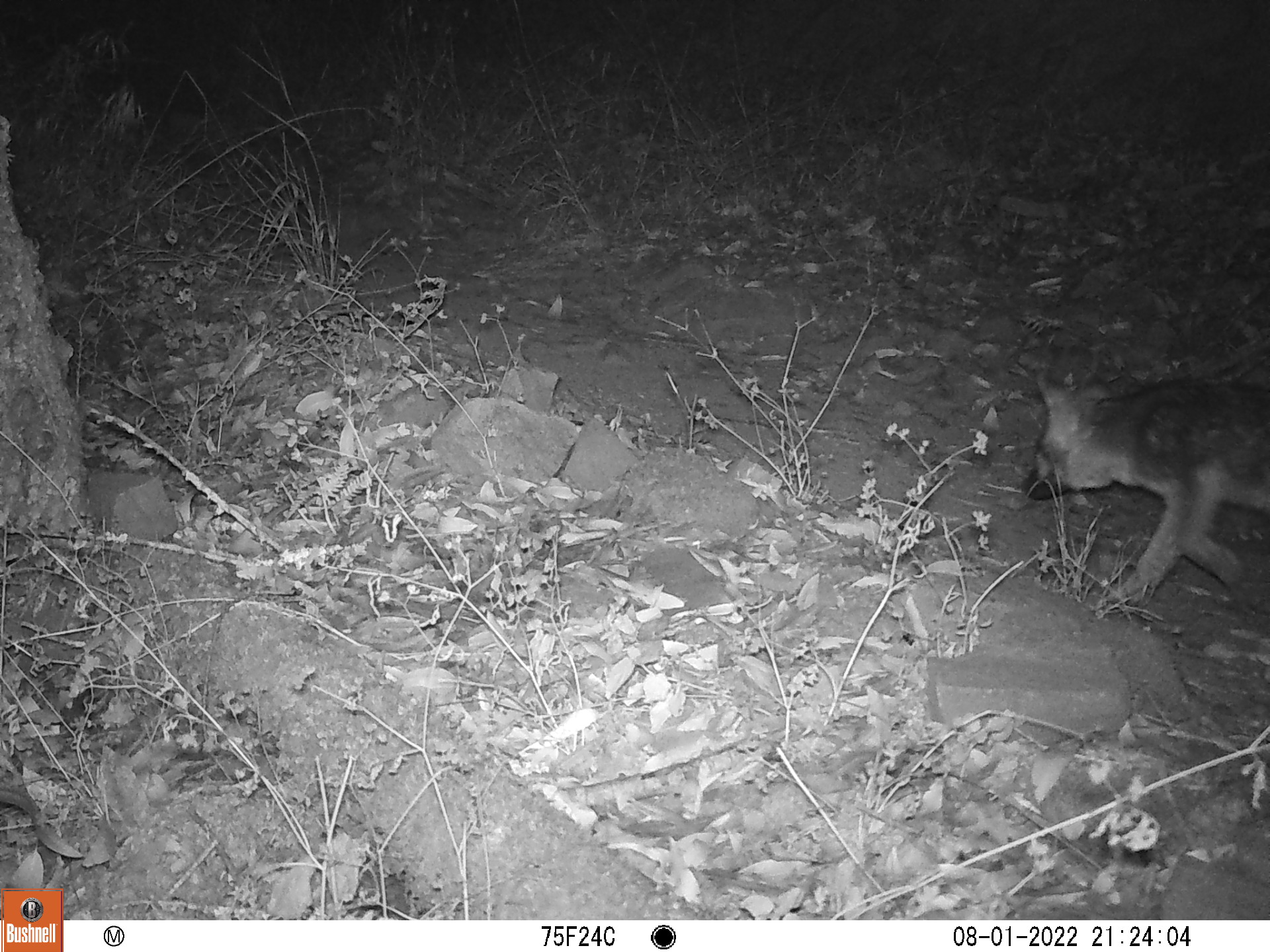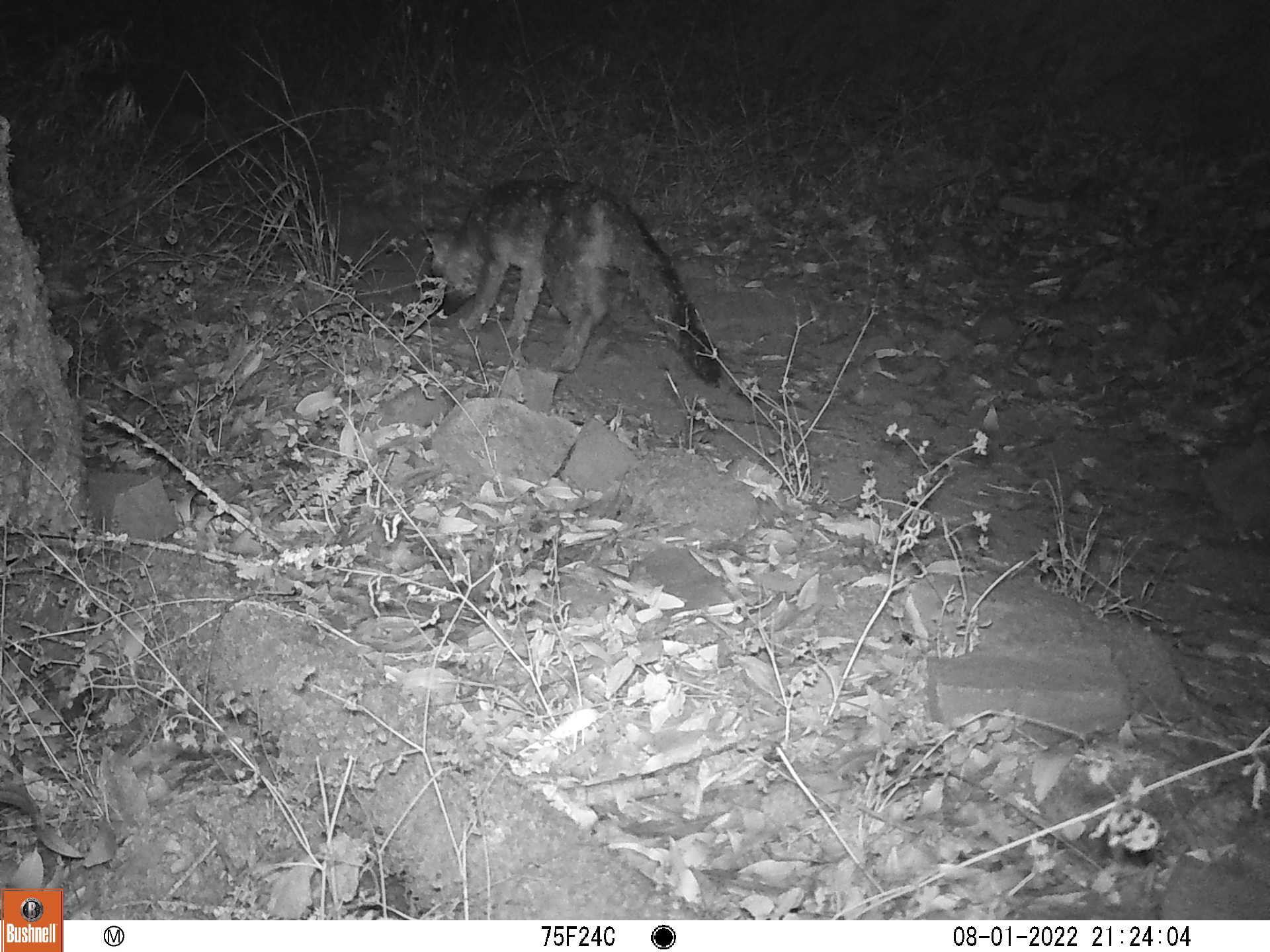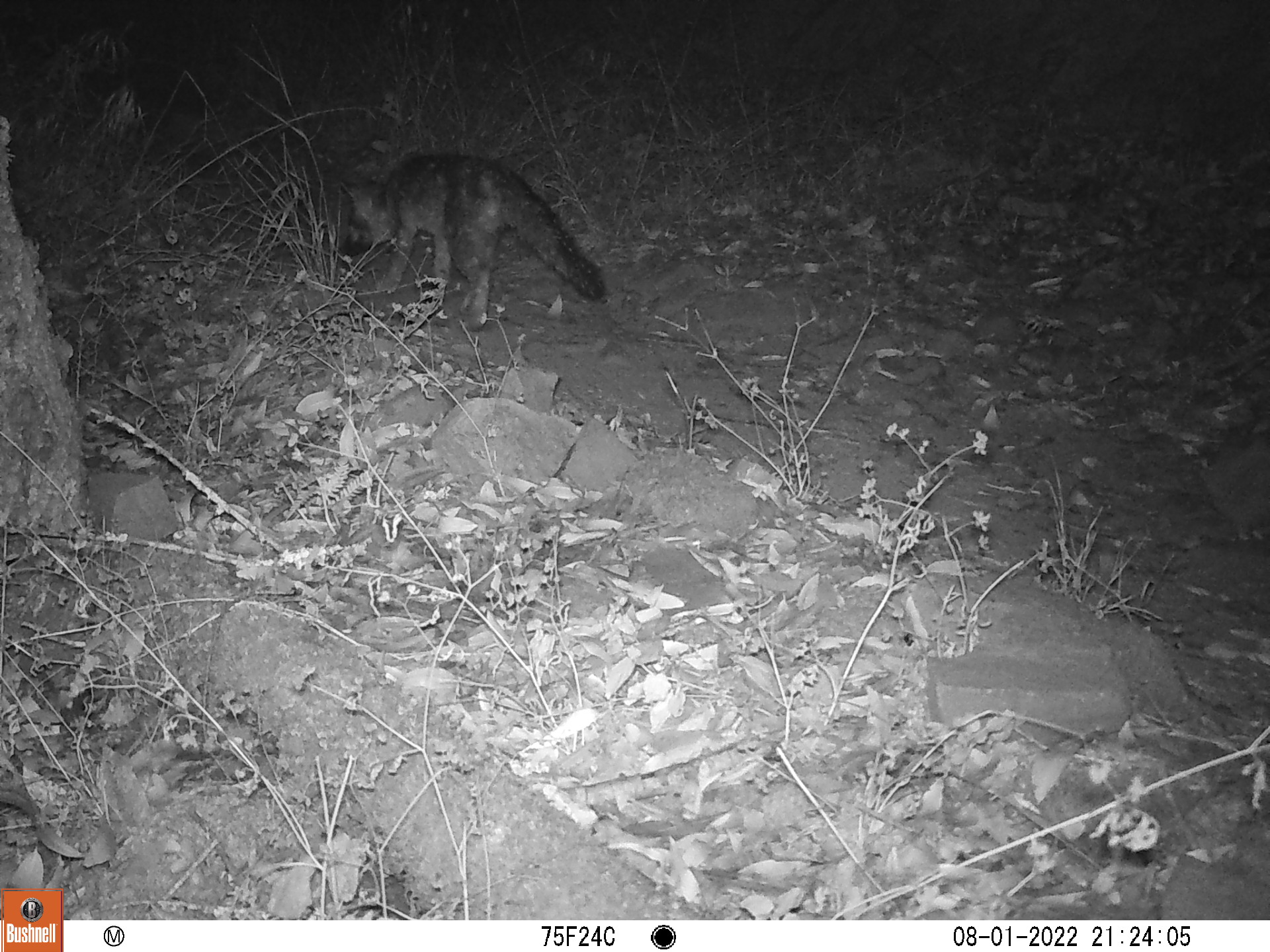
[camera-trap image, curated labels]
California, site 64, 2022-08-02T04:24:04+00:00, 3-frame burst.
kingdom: Animalia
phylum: Chordata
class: Mammalia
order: Carnivora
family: Canidae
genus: Urocyon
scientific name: Urocyon cinereoargenteus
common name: gray fox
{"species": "gray fox (Urocyon cinereoargenteus)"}